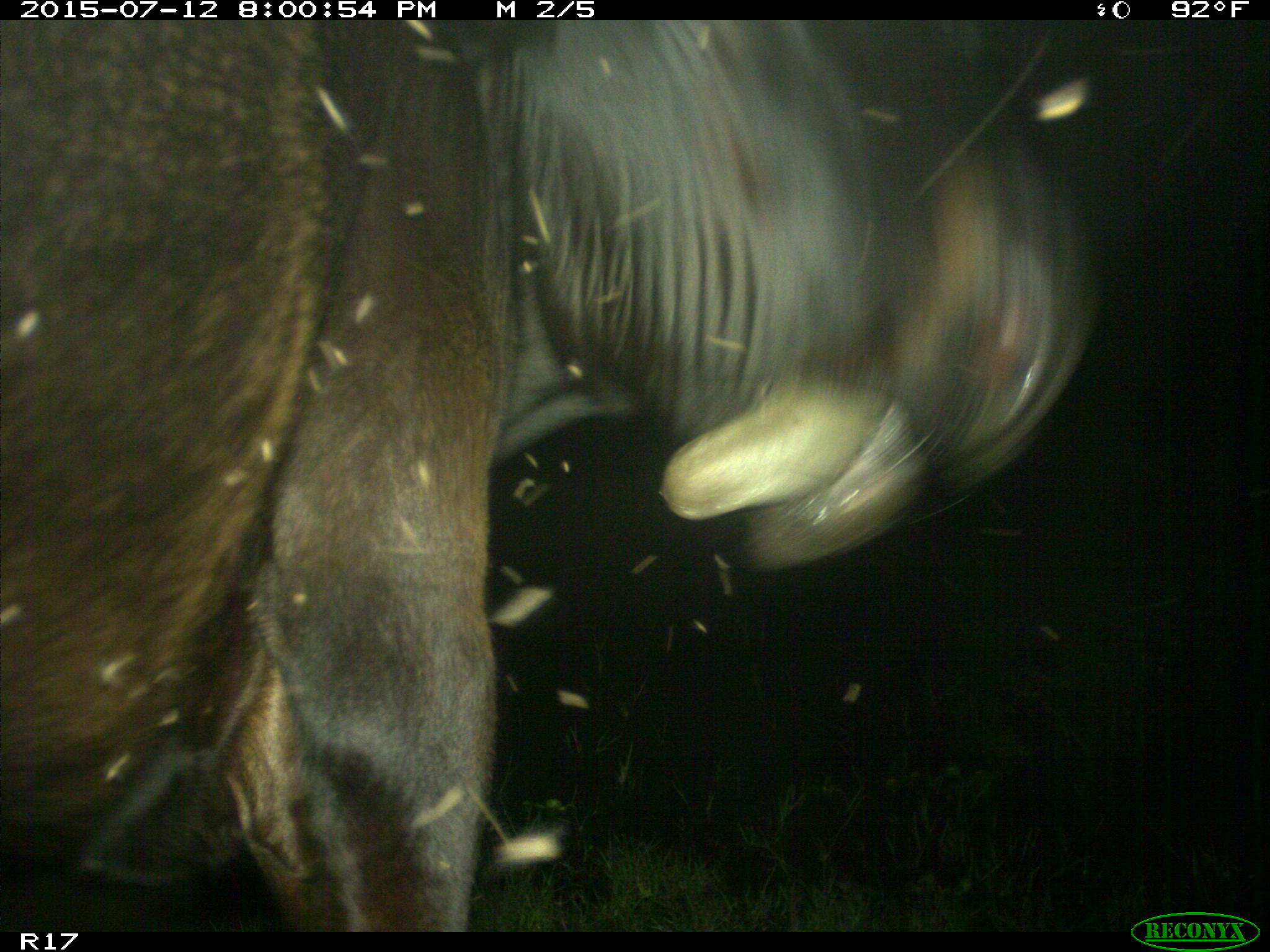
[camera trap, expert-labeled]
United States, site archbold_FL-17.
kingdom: Animalia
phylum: Chordata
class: Mammalia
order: Artiodactyla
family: Bovidae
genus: Bos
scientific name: Bos taurus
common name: domestic cow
Bos taurus (domestic cow).